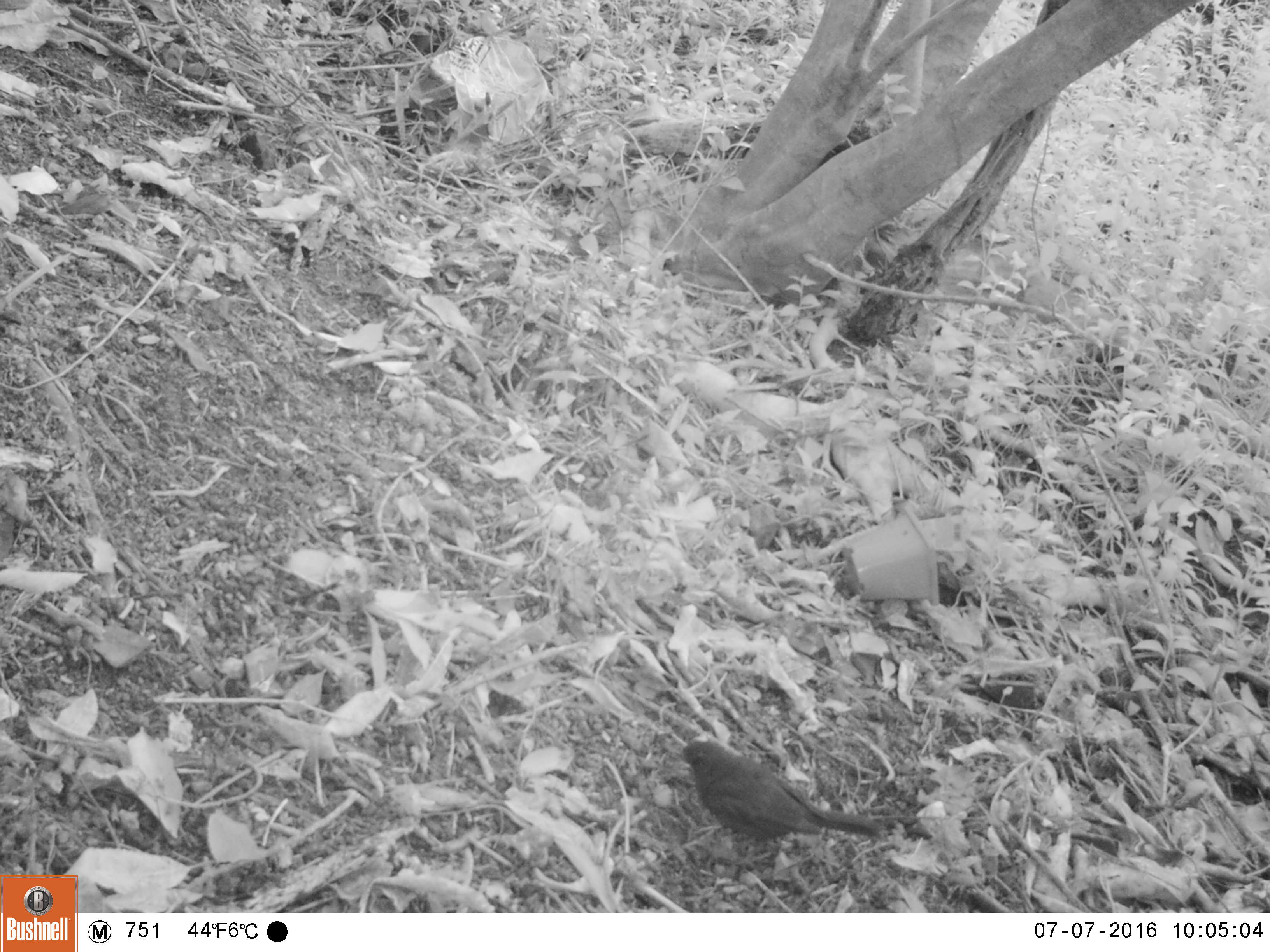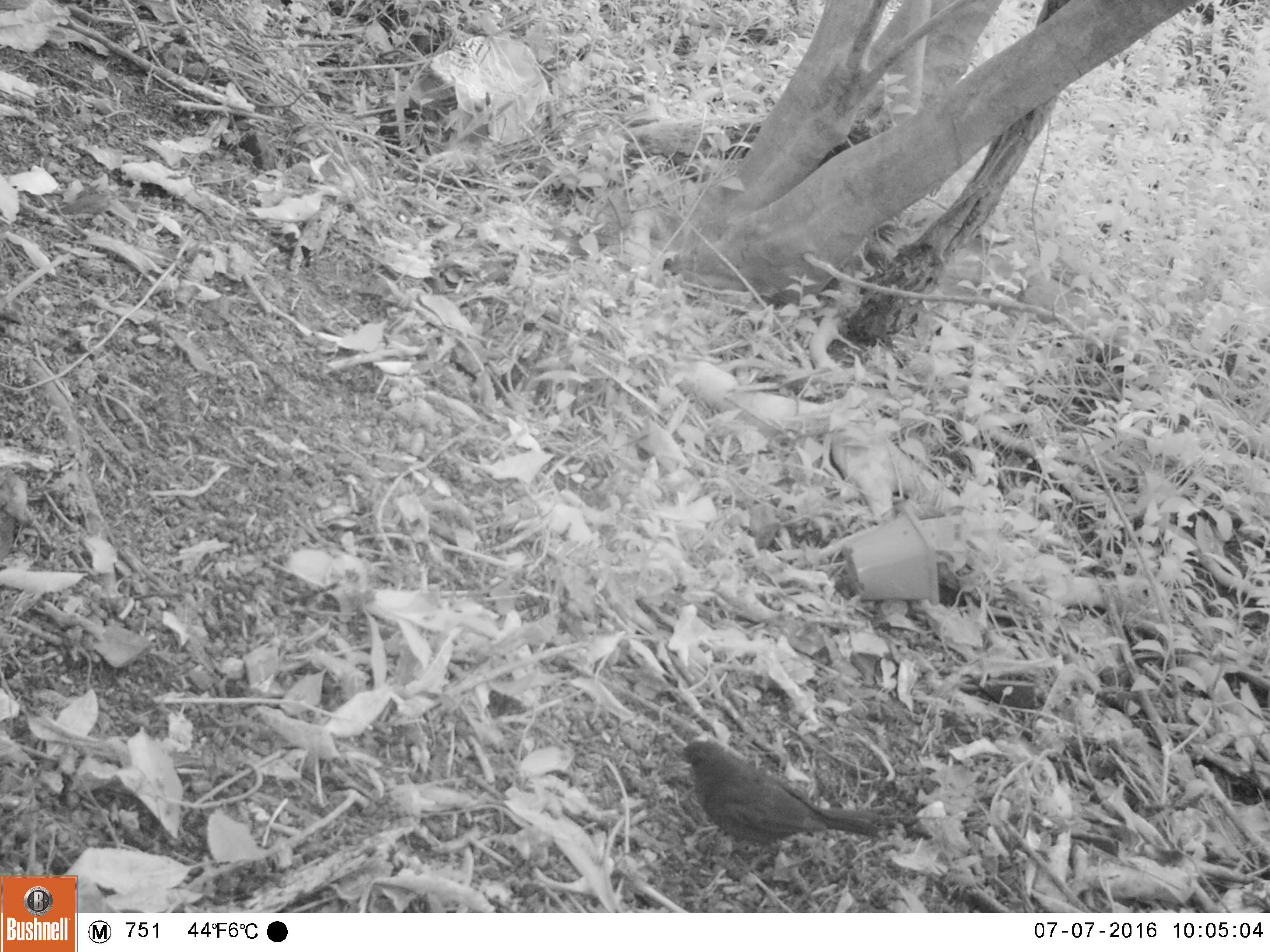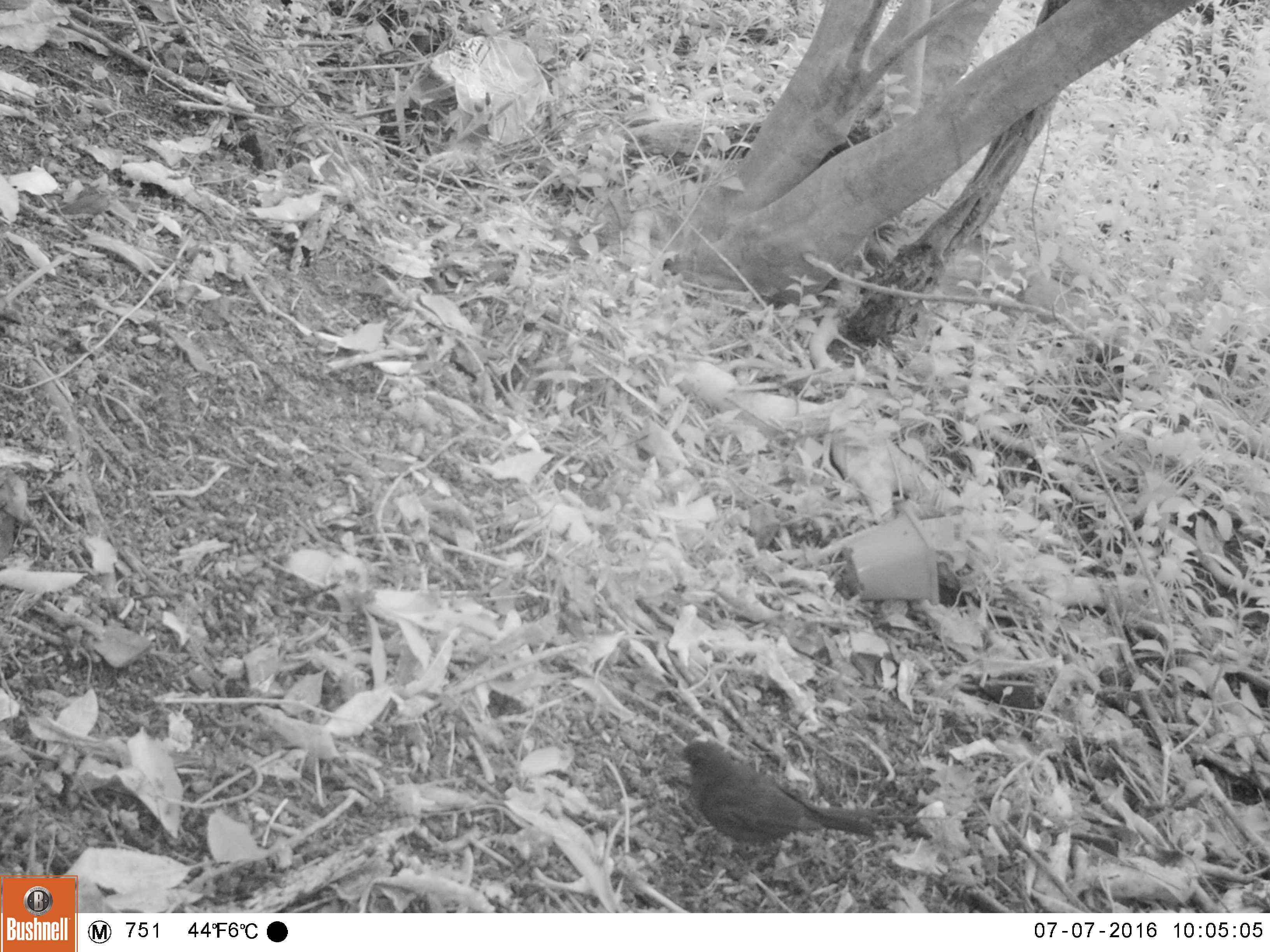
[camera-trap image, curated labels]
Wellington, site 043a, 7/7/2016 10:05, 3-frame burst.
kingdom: Animalia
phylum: Chordata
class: Aves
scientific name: Aves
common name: bird